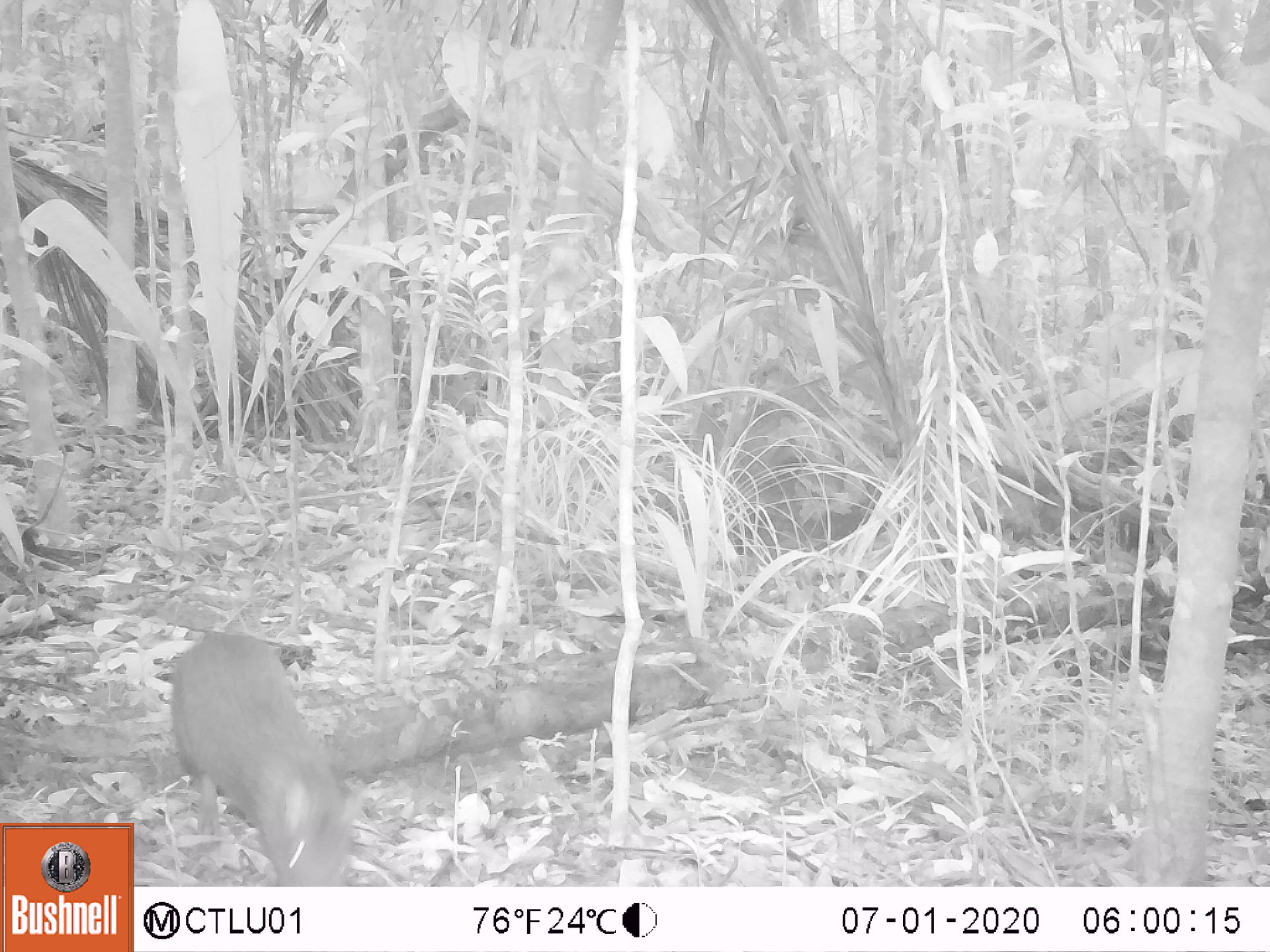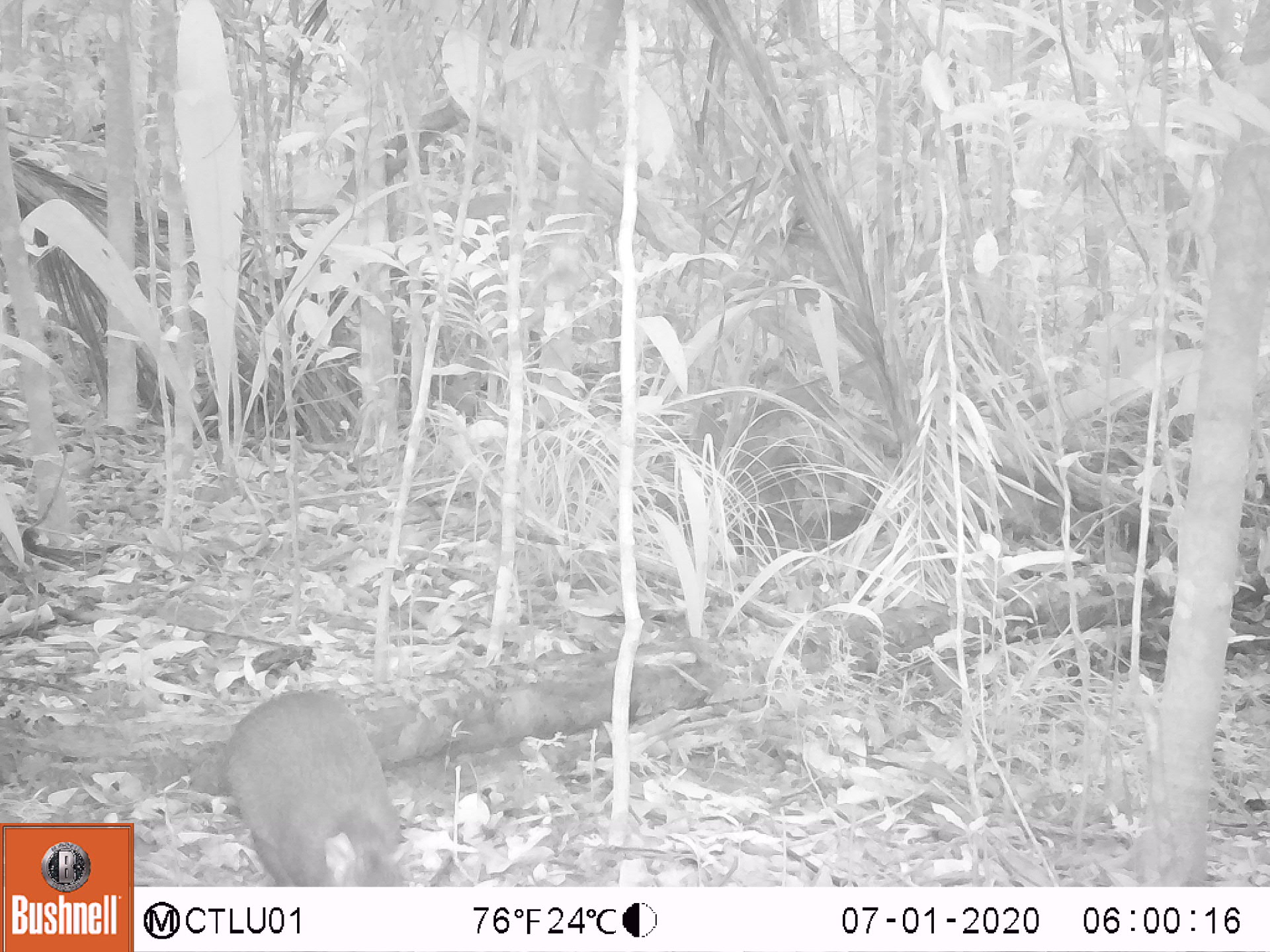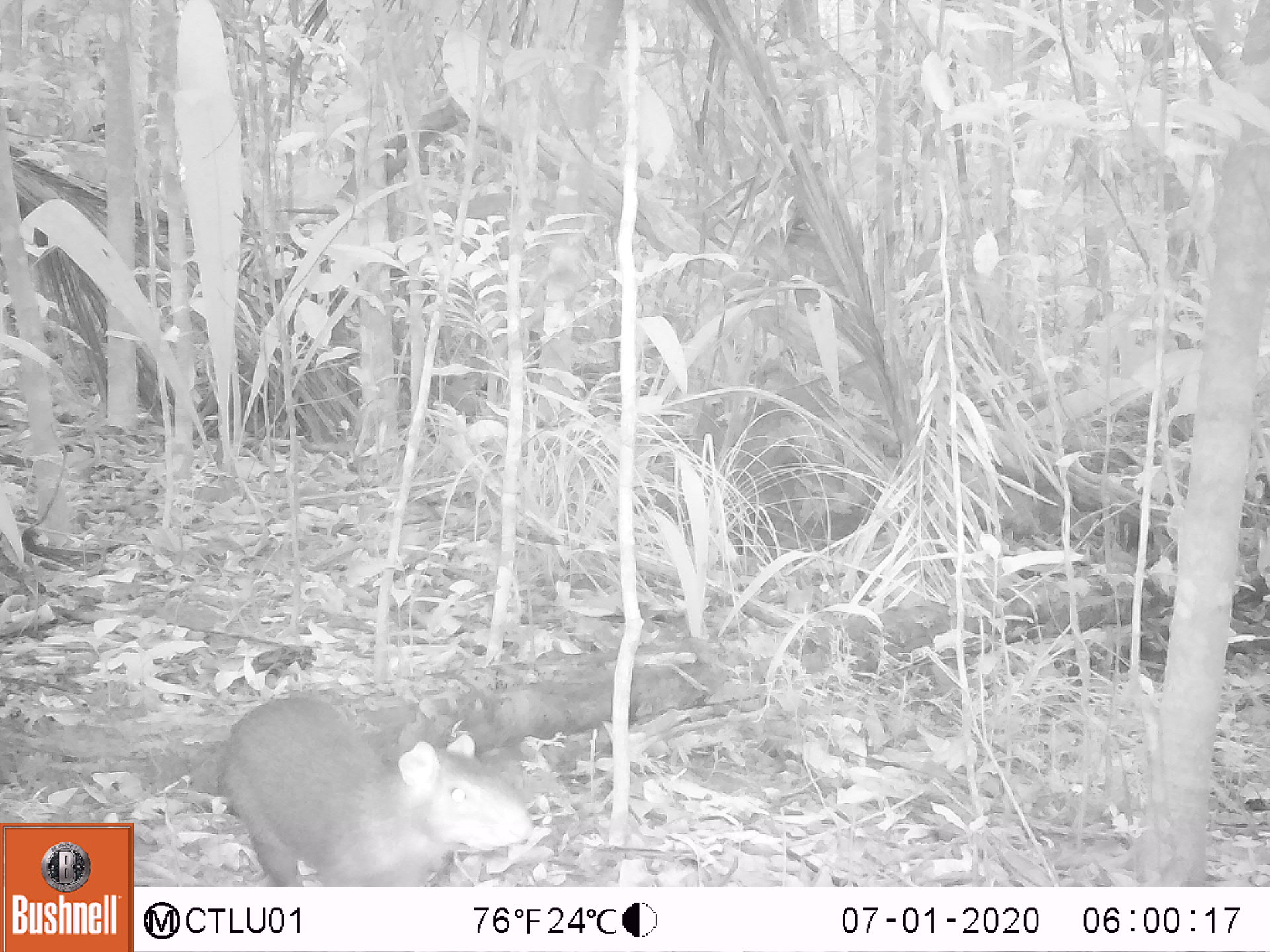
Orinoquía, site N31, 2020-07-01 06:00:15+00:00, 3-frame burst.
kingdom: Animalia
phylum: Chordata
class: Mammalia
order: Rodentia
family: Dasyproctidae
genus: Dasyprocta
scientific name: Dasyprocta fuliginosa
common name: black agouti